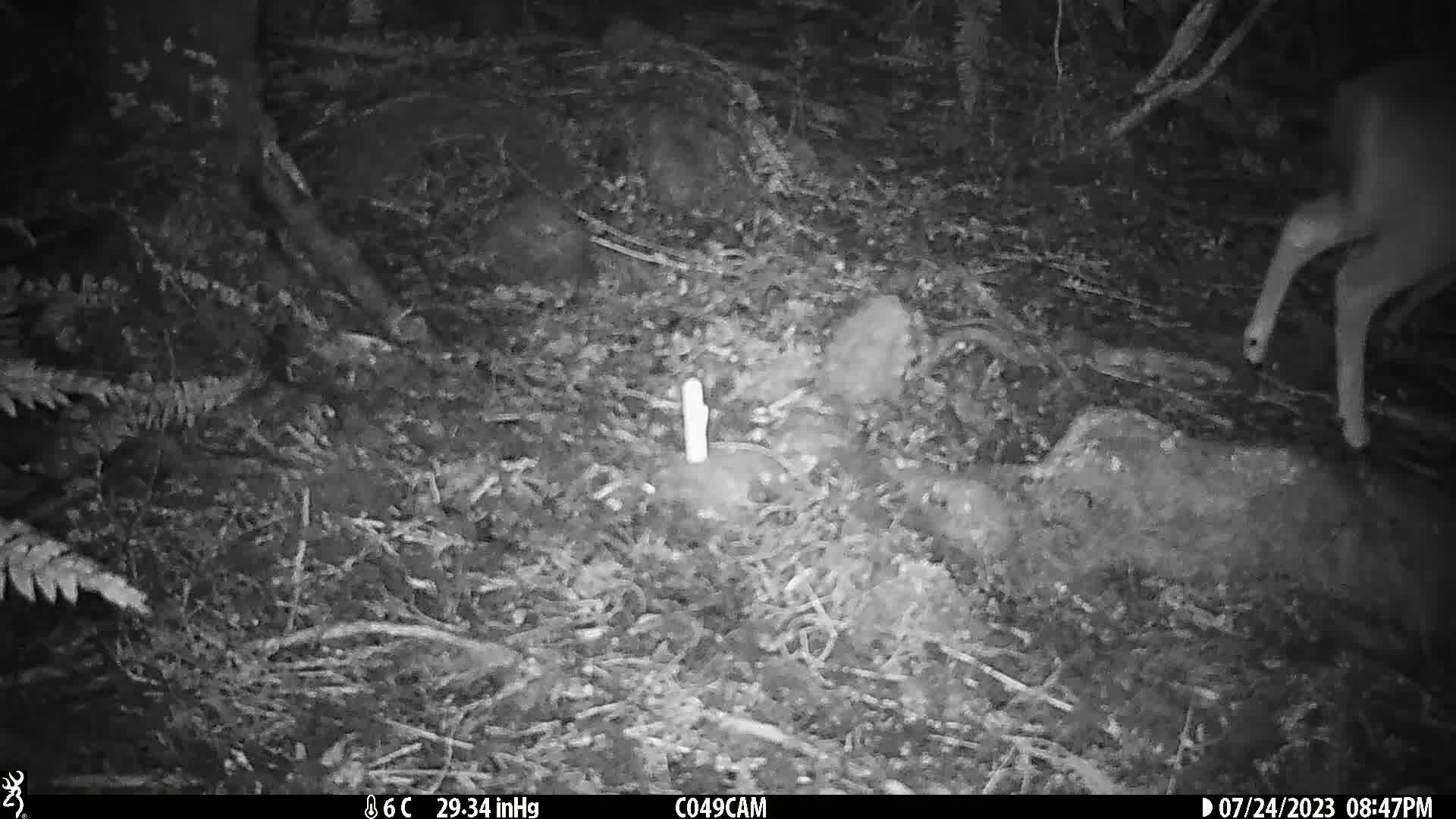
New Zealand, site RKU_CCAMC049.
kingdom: Animalia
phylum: Chordata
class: Mammalia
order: Artiodactyla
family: Cervidae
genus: Odocoileus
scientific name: Odocoileus virginianus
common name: white-tailed deer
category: white tailed deer